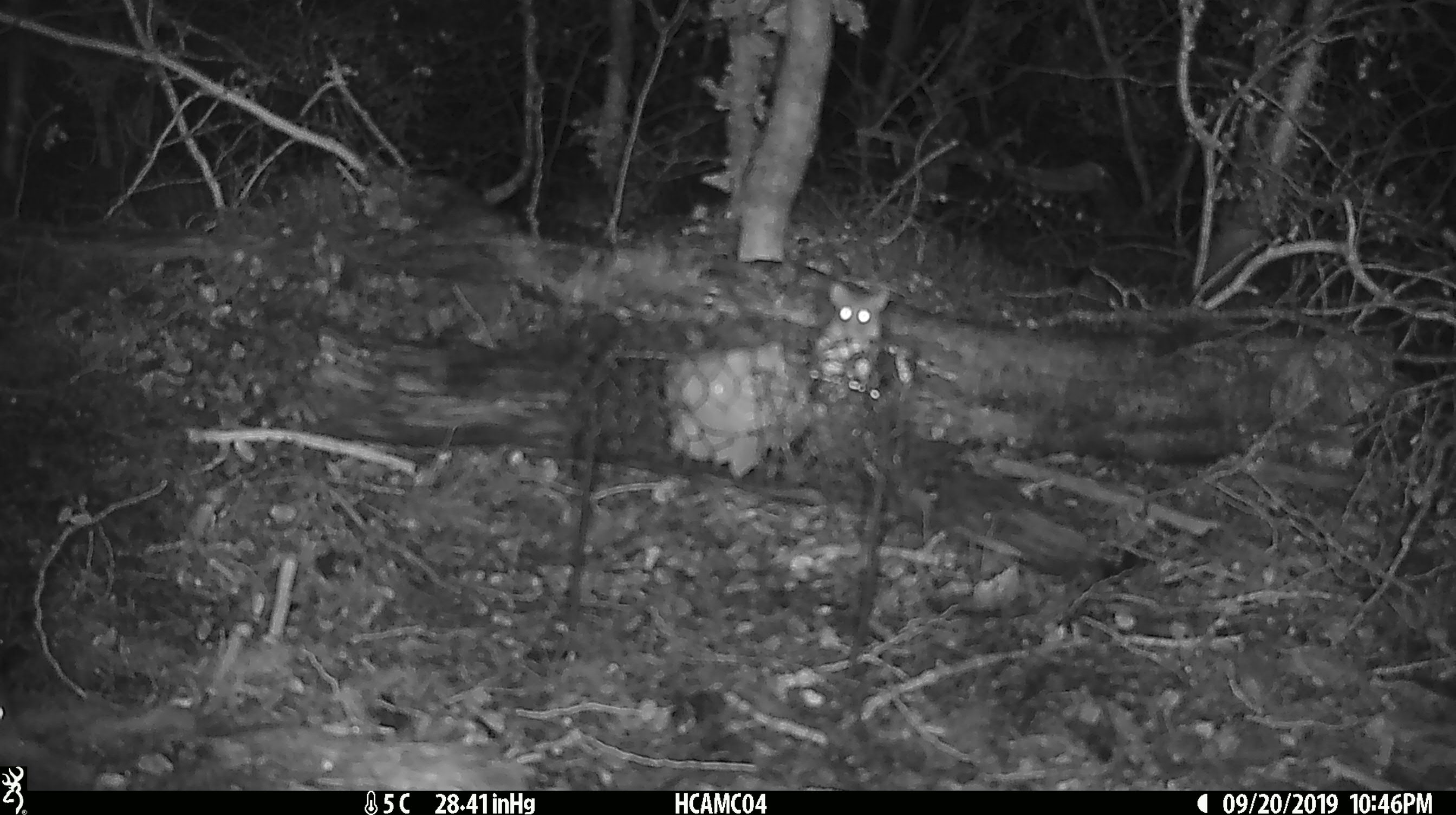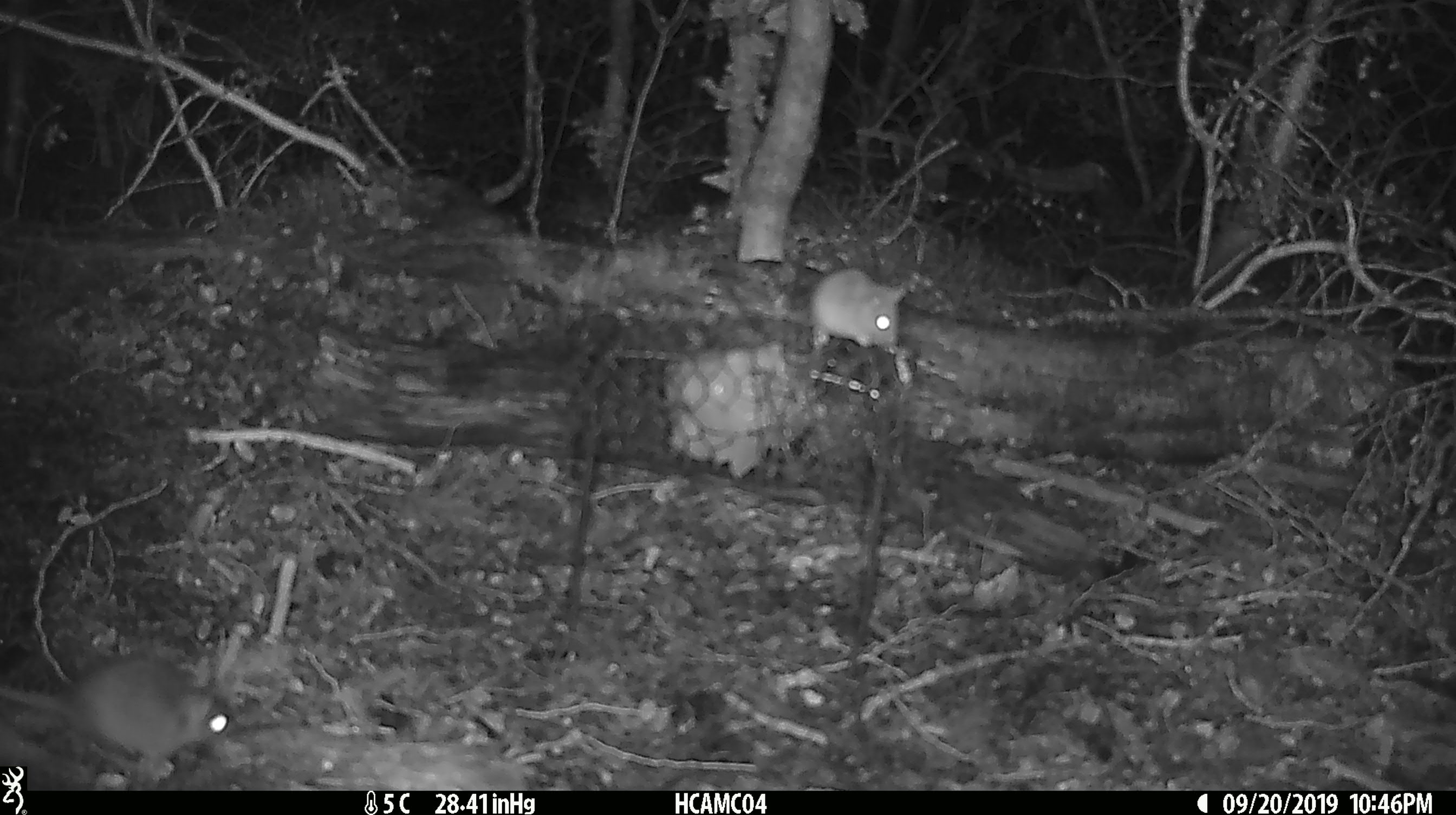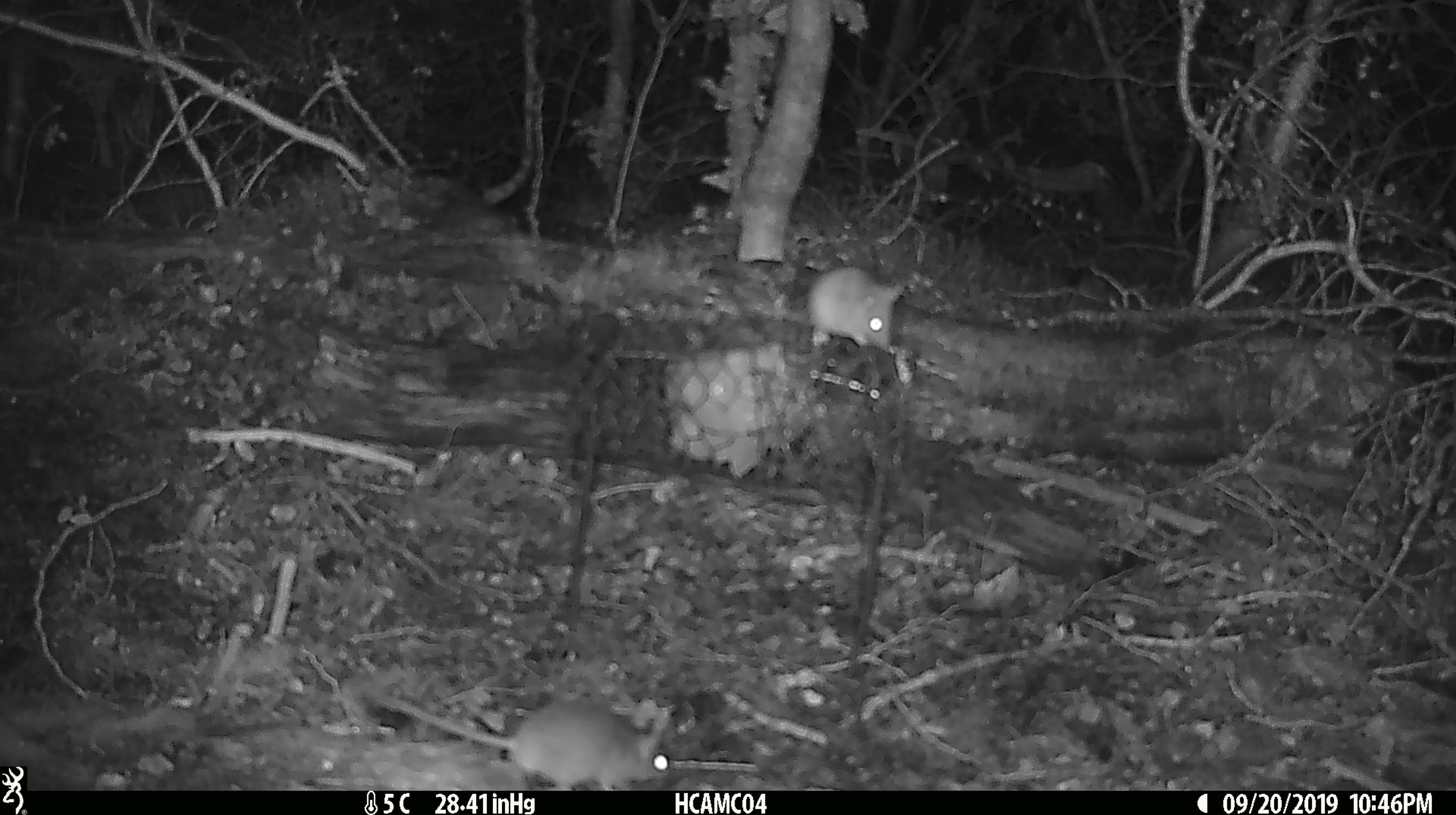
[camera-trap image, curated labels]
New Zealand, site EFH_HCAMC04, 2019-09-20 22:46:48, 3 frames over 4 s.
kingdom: Animalia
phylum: Chordata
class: Mammalia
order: Rodentia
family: Muridae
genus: Mus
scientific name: Mus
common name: mouse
Mouse (Mus).